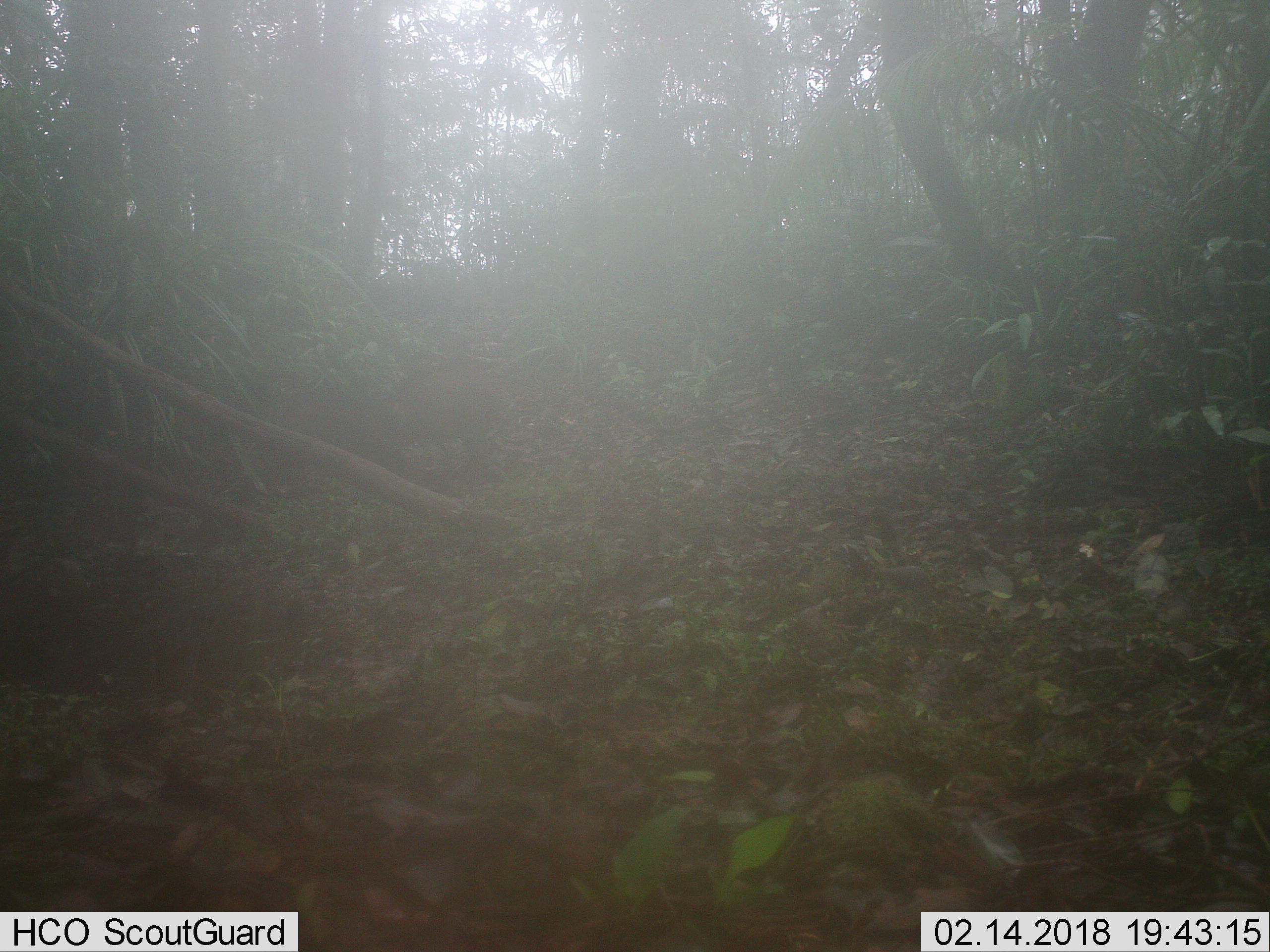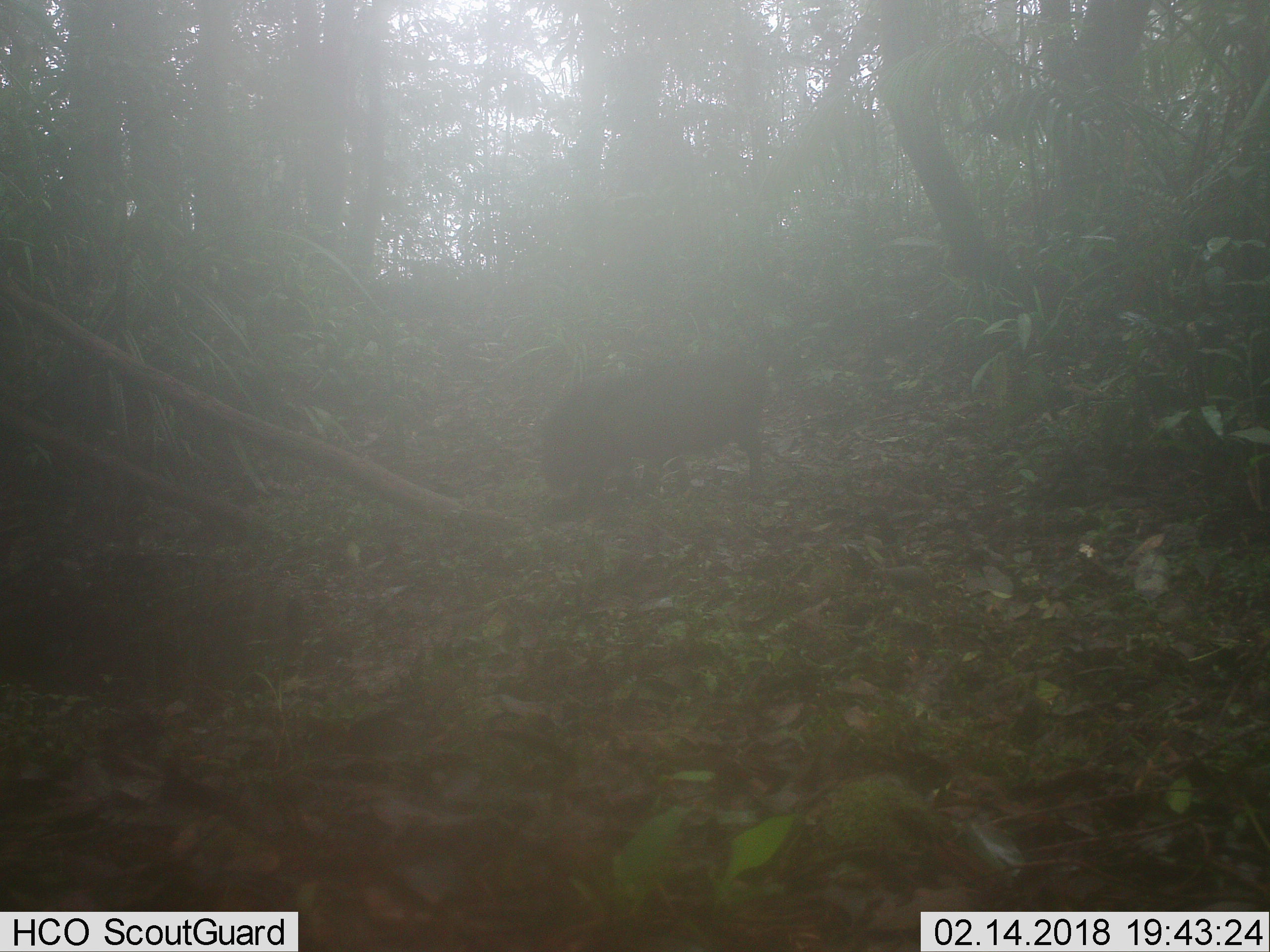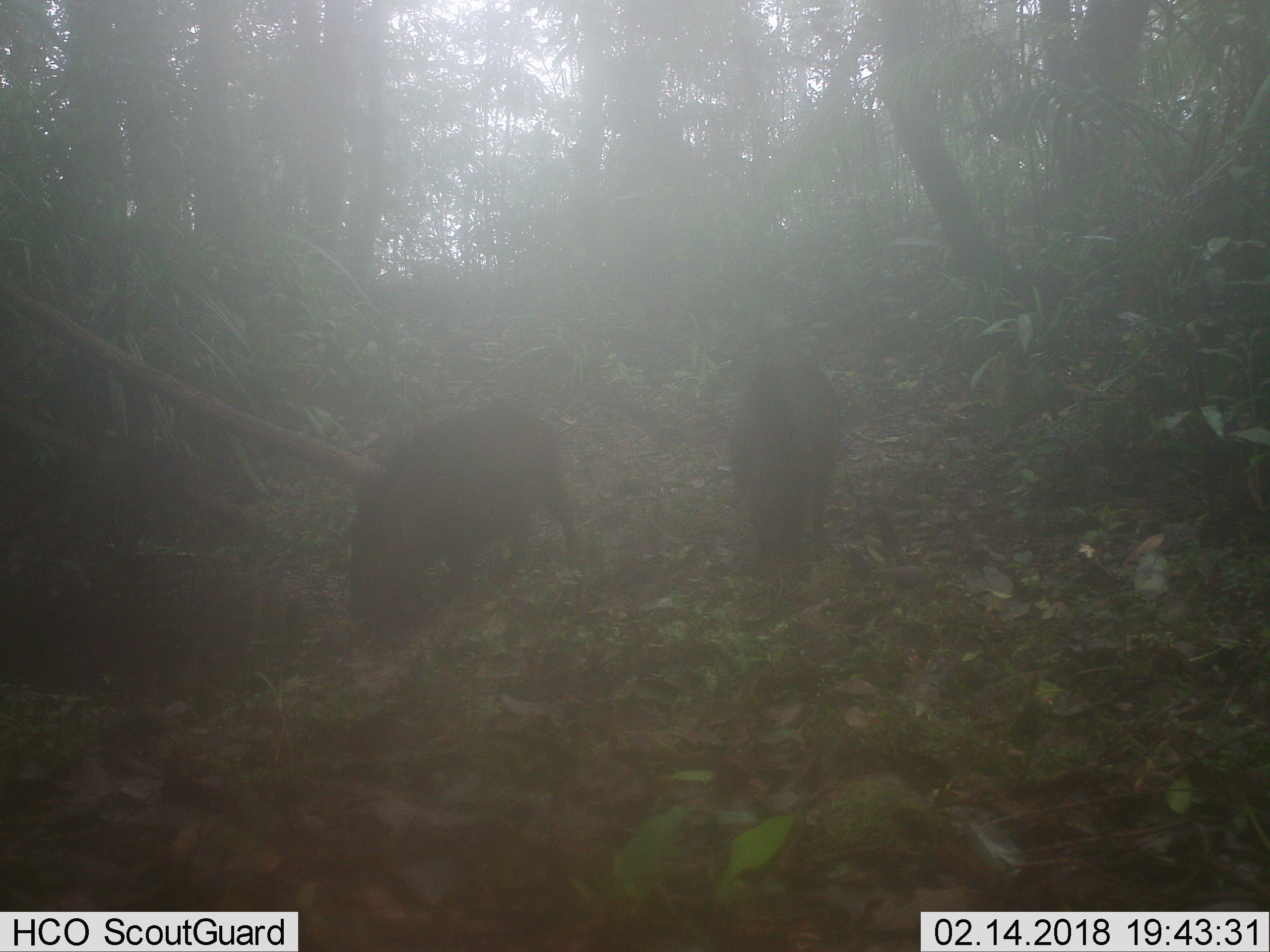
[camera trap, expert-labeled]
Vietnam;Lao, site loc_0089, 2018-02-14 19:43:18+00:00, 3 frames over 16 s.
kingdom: Animalia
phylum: Chordata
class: Mammalia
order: Artiodactyla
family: Suidae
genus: Sus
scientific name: Sus scrofa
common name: eurasian wild pig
Eurasian wild pig (Sus scrofa). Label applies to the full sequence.